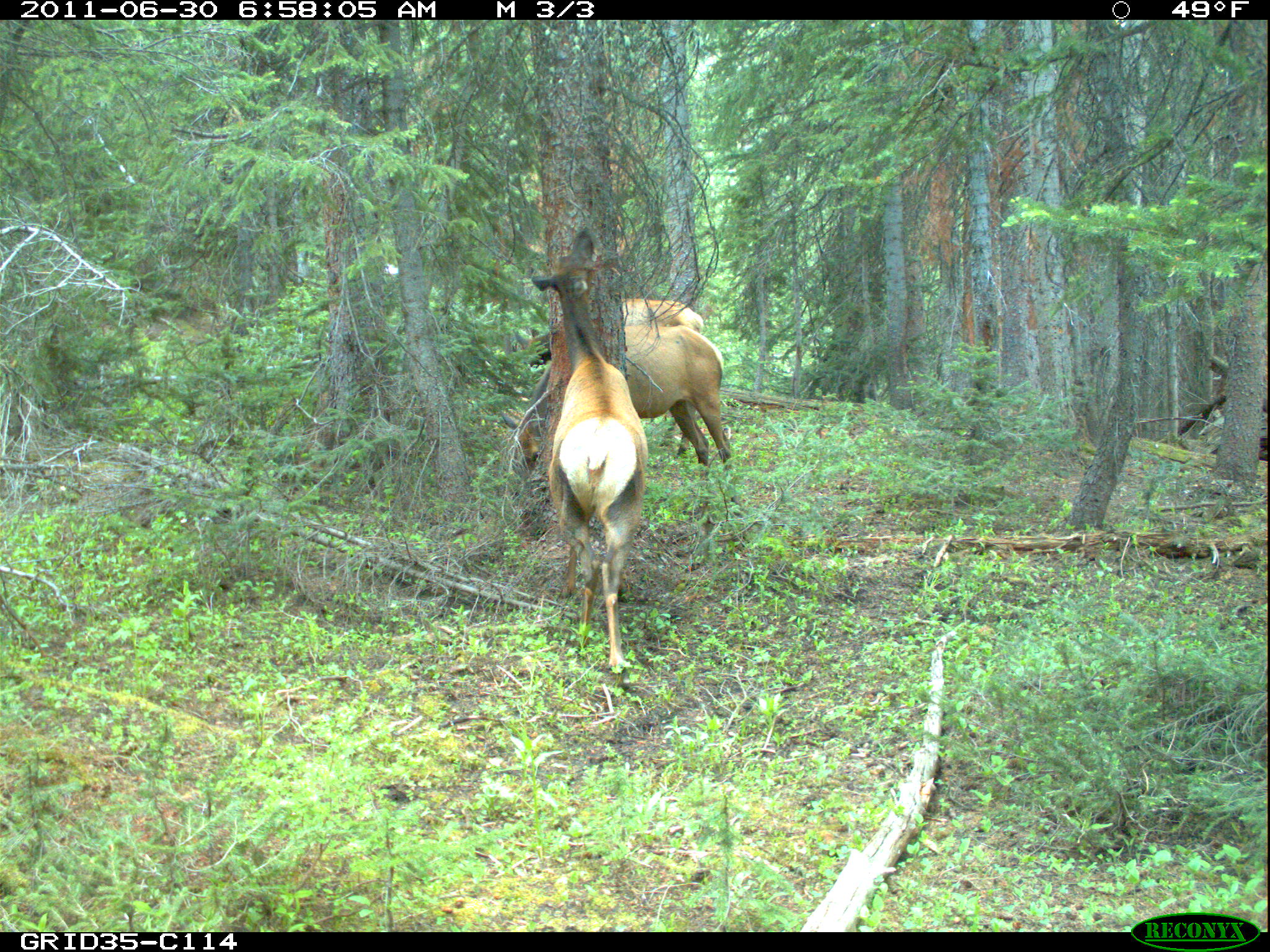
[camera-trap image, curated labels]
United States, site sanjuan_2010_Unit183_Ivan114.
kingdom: Animalia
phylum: Chordata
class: Mammalia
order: Artiodactyla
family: Cervidae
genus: Cervus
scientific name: Cervus elaphus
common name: red deer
Cervus elaphus (red deer).